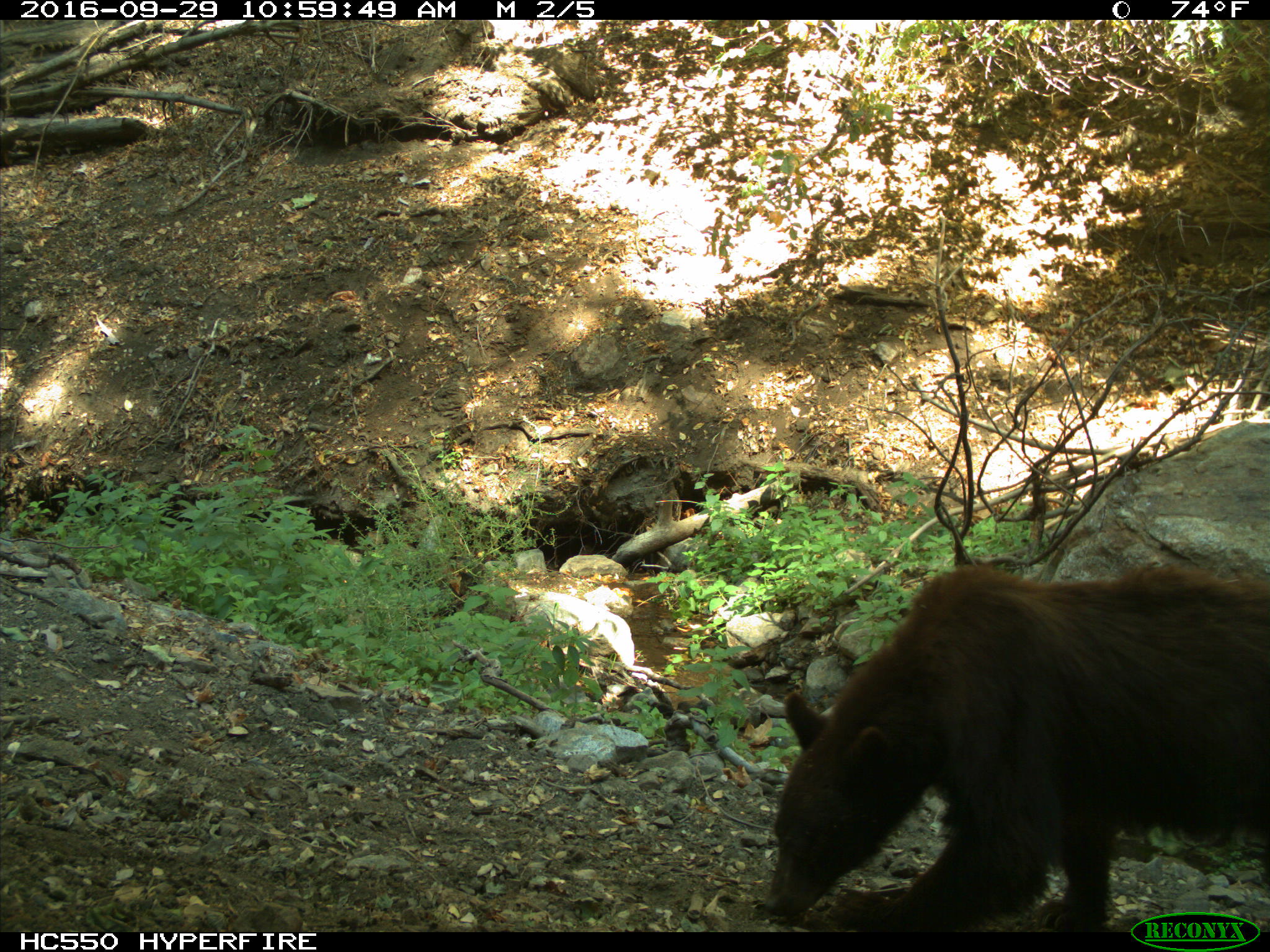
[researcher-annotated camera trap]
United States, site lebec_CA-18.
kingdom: Animalia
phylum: Chordata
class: Mammalia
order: Carnivora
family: Ursidae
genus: Ursus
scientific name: Ursus americanus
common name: american black bear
Ursus americanus (american black bear).